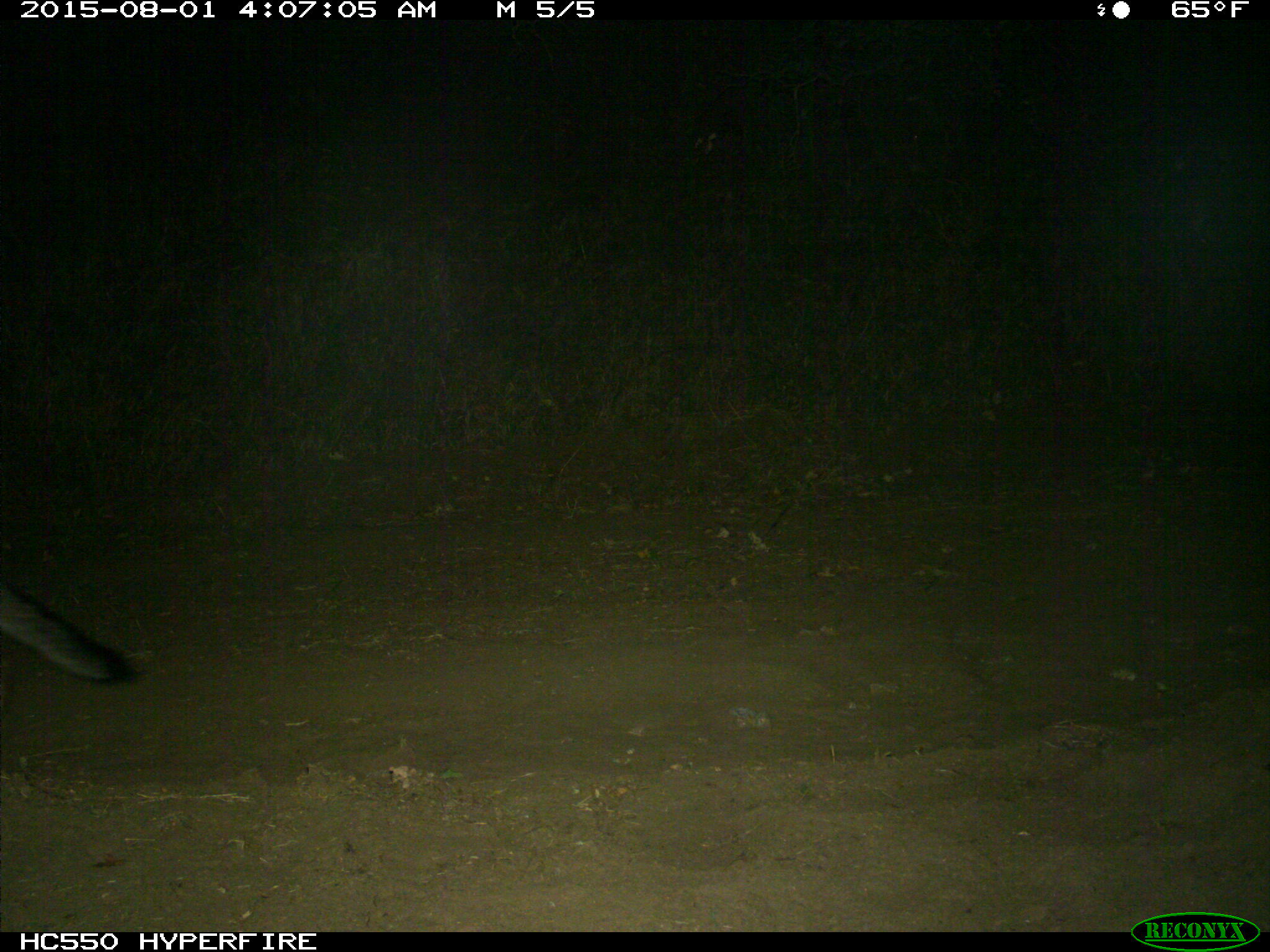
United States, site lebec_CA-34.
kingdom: Animalia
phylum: Chordata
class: Mammalia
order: Carnivora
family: Canidae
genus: Urocyon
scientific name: Urocyon cinereoargenteus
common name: gray fox